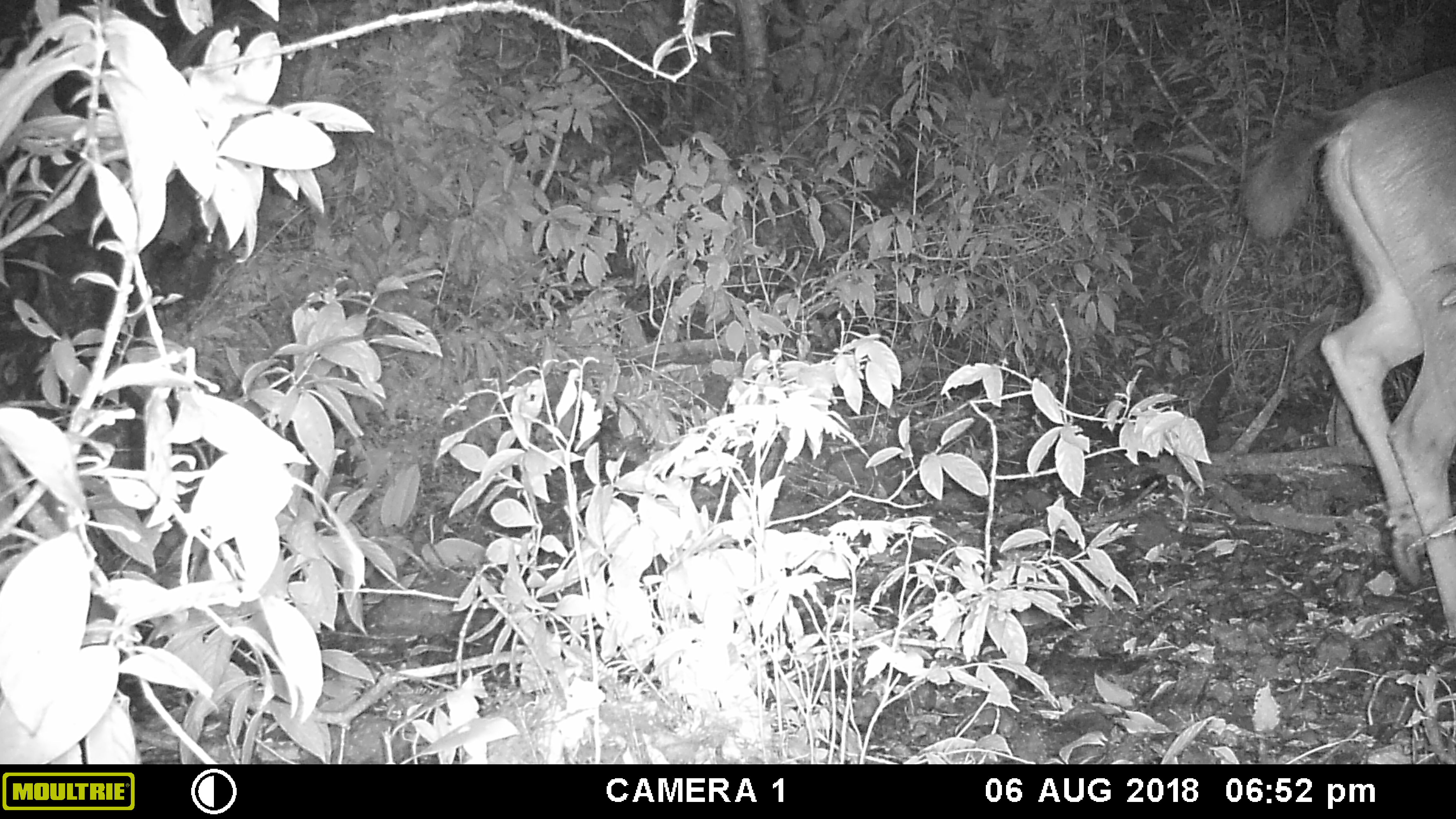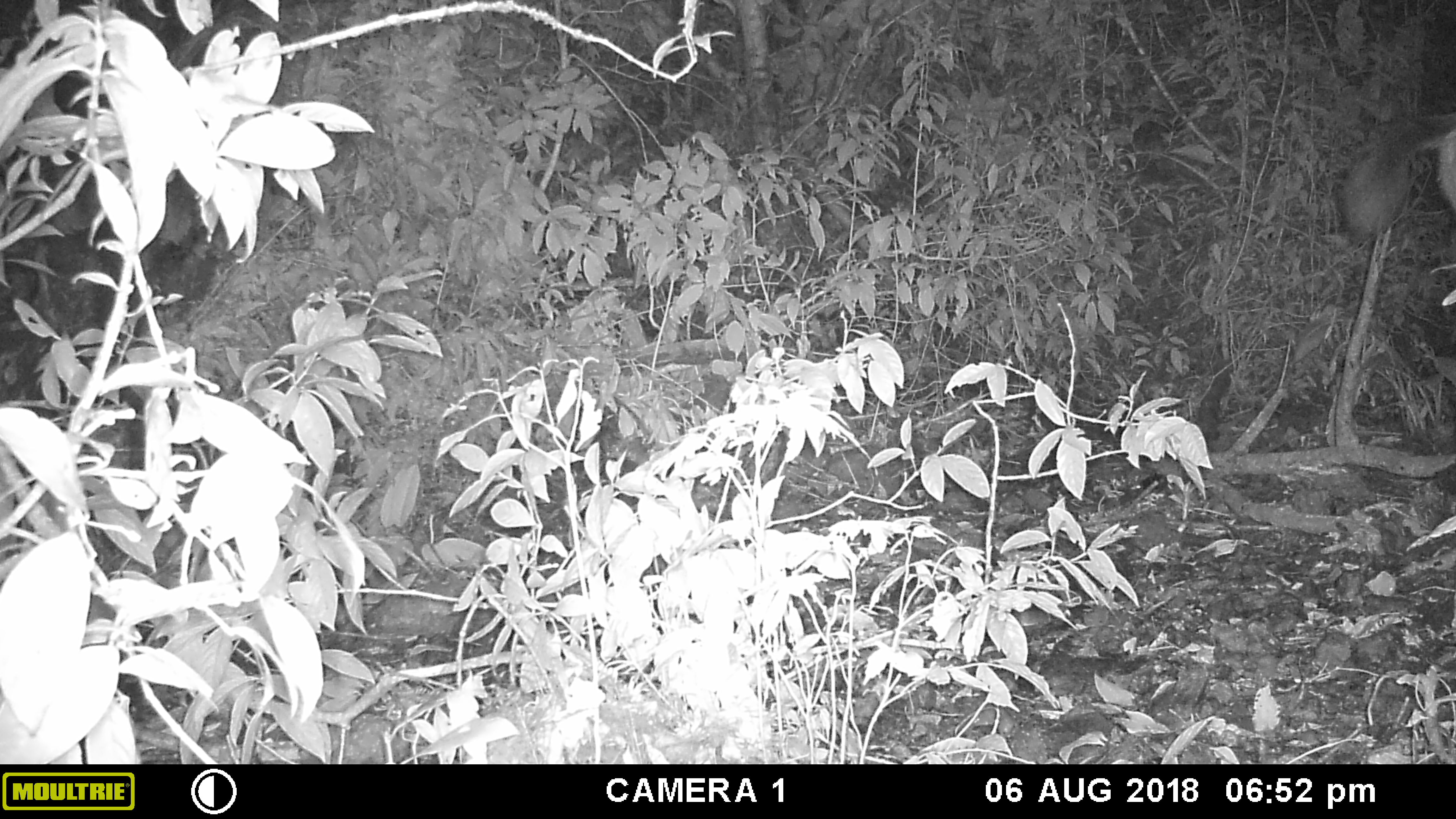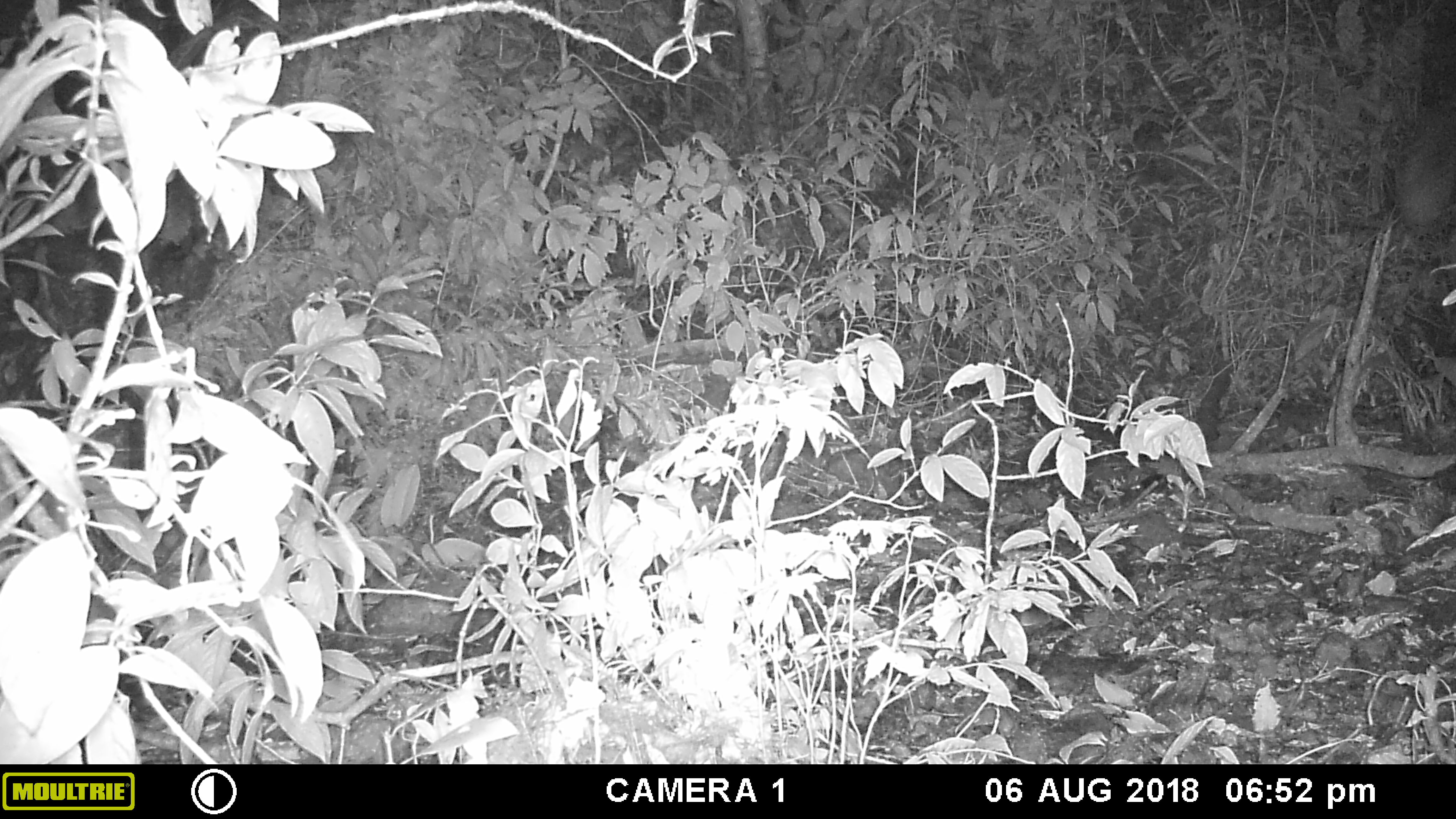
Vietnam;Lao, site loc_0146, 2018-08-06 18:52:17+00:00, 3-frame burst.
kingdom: Animalia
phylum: Chordata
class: Mammalia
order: Artiodactyla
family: Cervidae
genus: Rusa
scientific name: Rusa unicolor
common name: sambar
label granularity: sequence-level